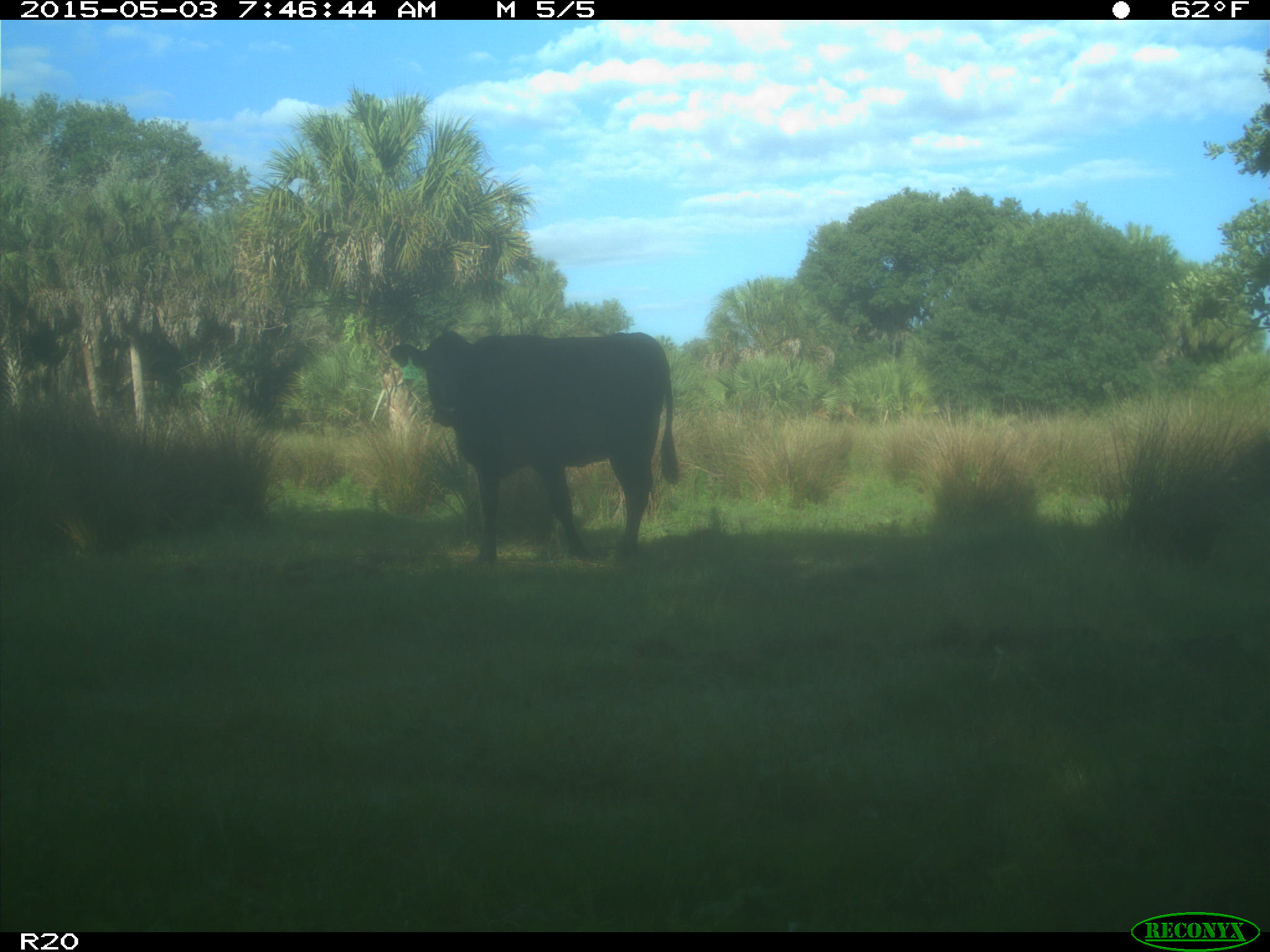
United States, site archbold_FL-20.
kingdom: Animalia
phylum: Chordata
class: Mammalia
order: Artiodactyla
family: Bovidae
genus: Bos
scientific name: Bos taurus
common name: domestic cow